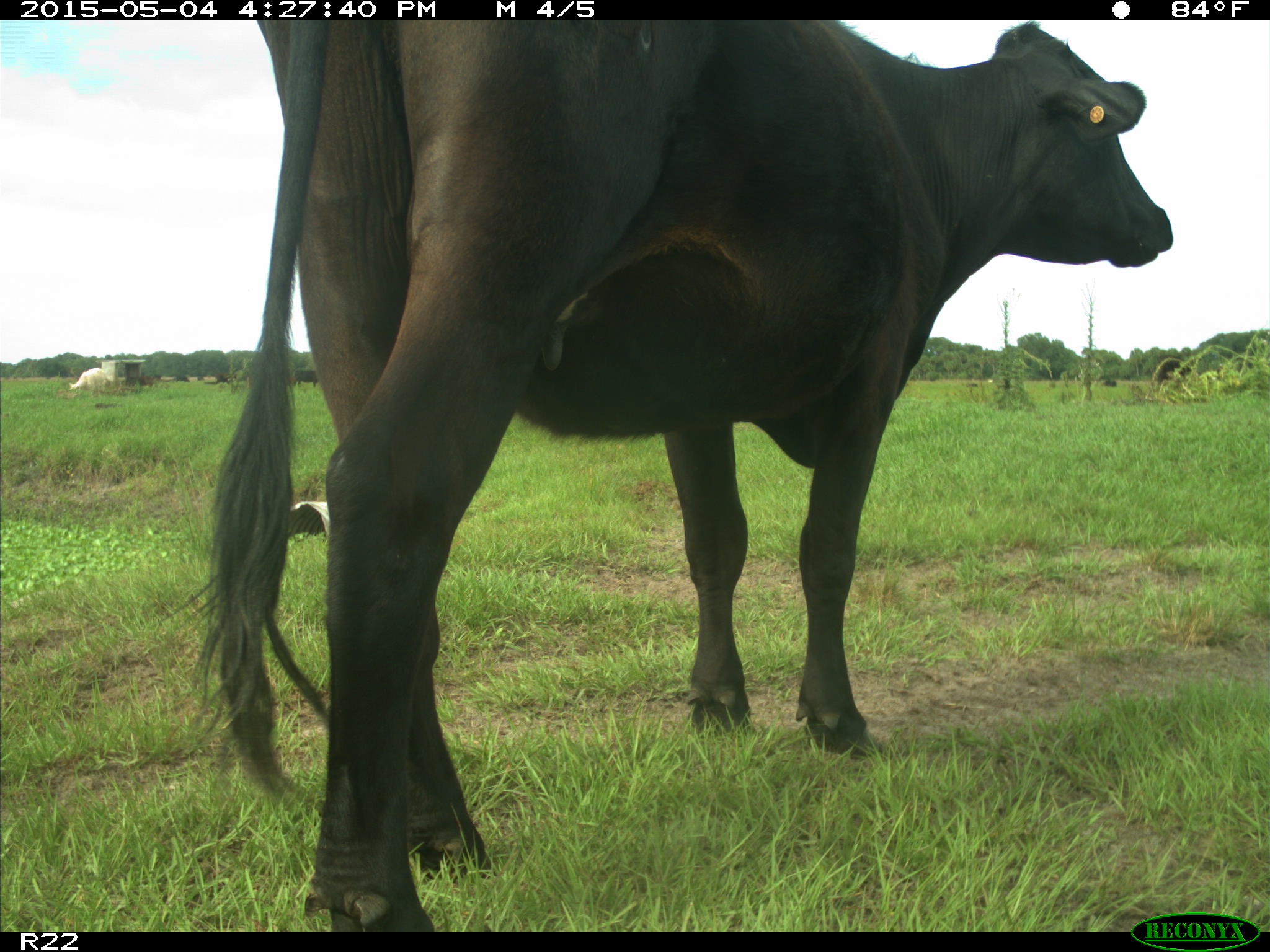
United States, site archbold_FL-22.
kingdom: Animalia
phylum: Chordata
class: Mammalia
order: Artiodactyla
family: Bovidae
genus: Bos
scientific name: Bos taurus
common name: domestic cow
Bos taurus (domestic cow).